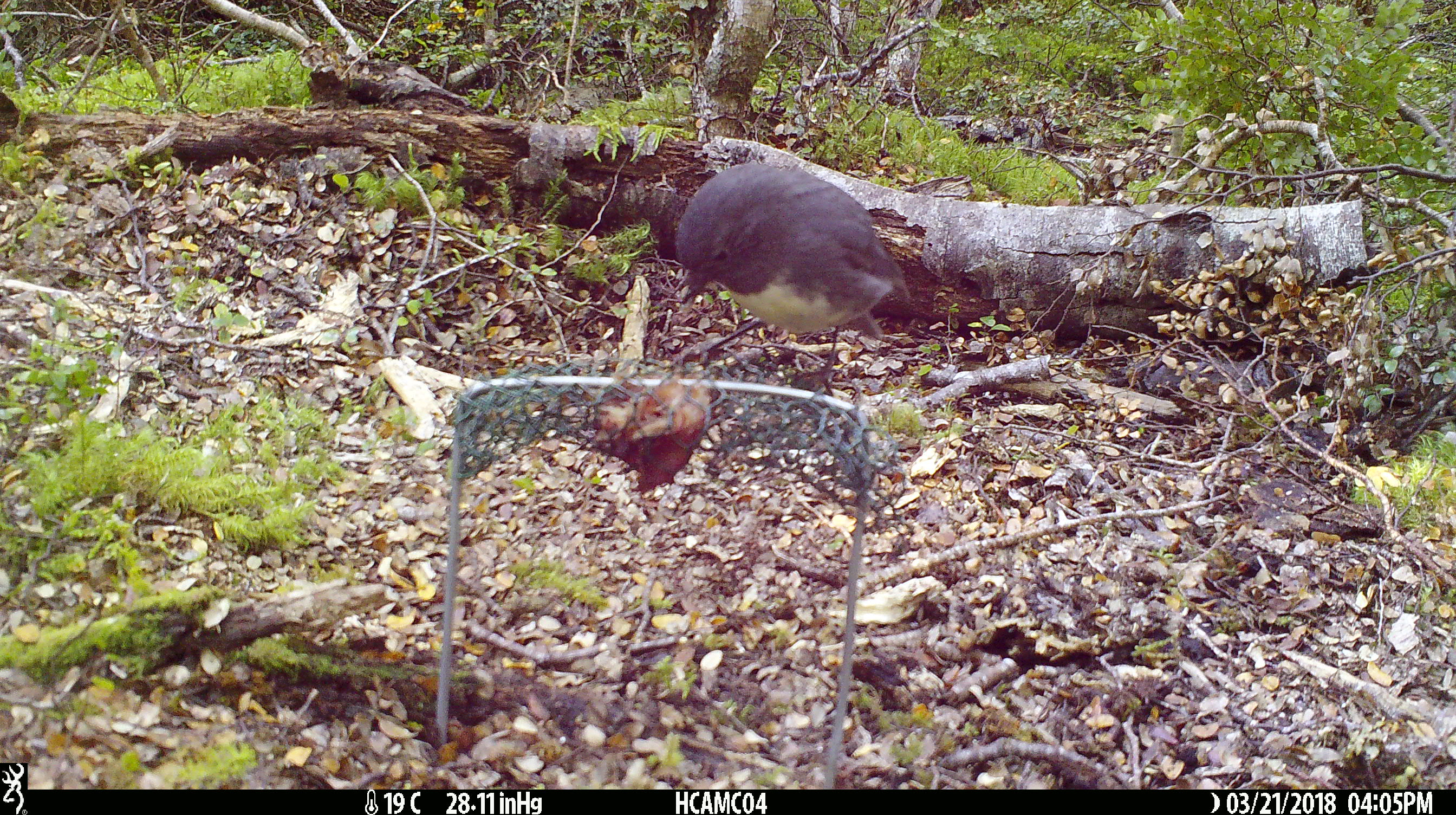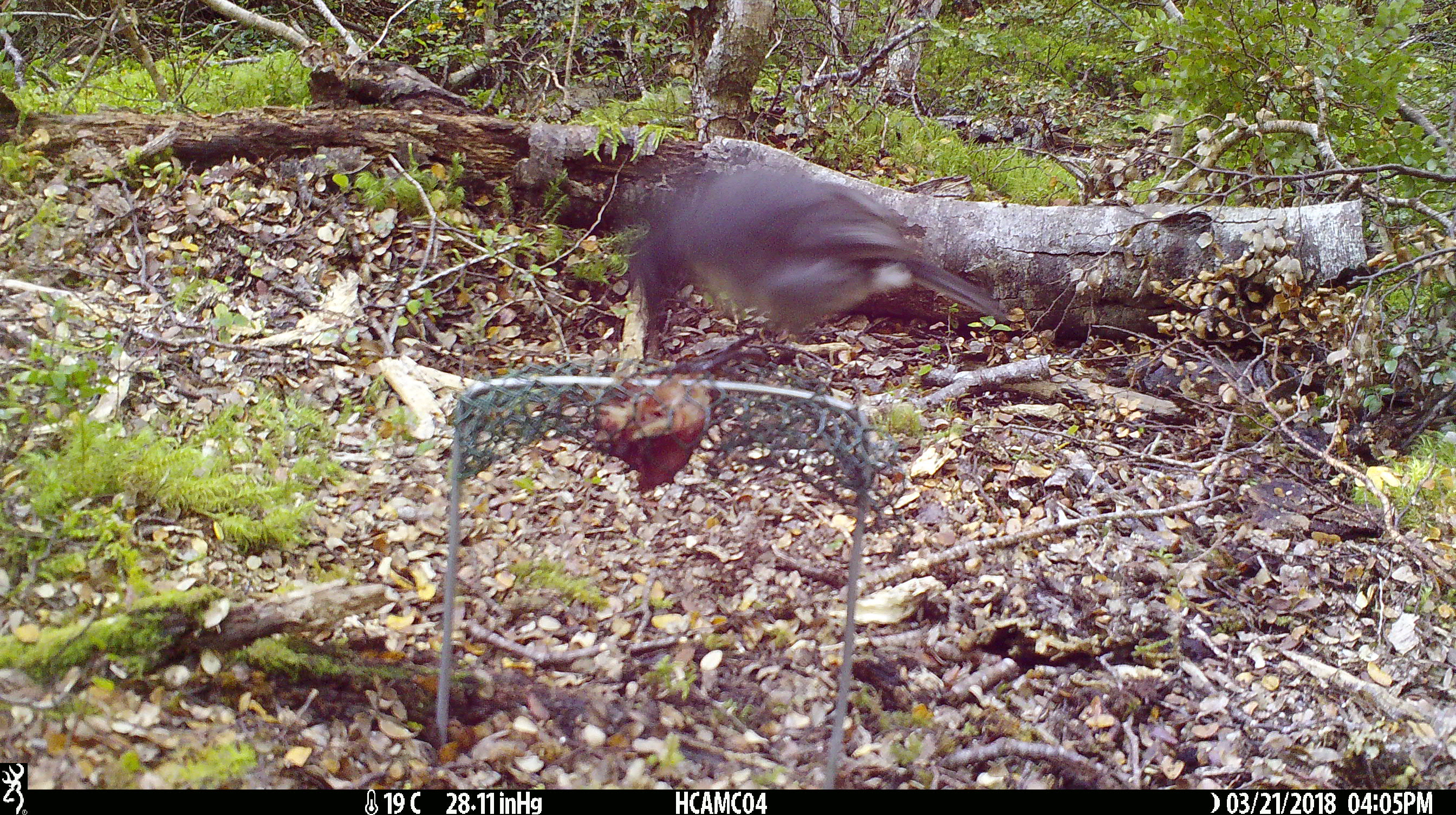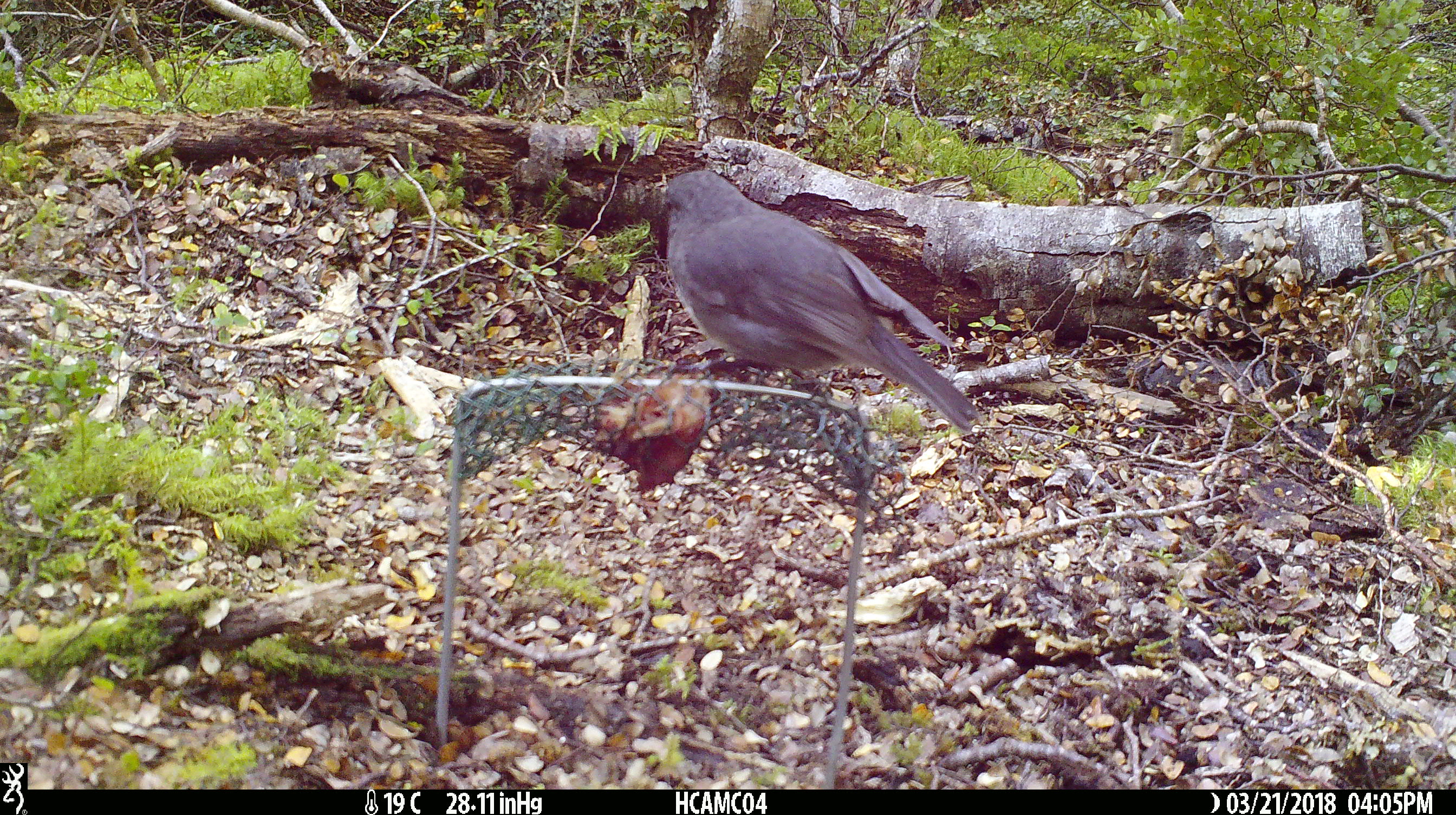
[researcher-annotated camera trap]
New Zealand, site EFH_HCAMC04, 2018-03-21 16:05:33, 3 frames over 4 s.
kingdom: Animalia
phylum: Chordata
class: Aves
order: Passeriformes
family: Petroicidae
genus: Petroica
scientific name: Petroica australis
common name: new zealand robin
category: robin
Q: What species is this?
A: Robin (new zealand robin) (Petroica australis).